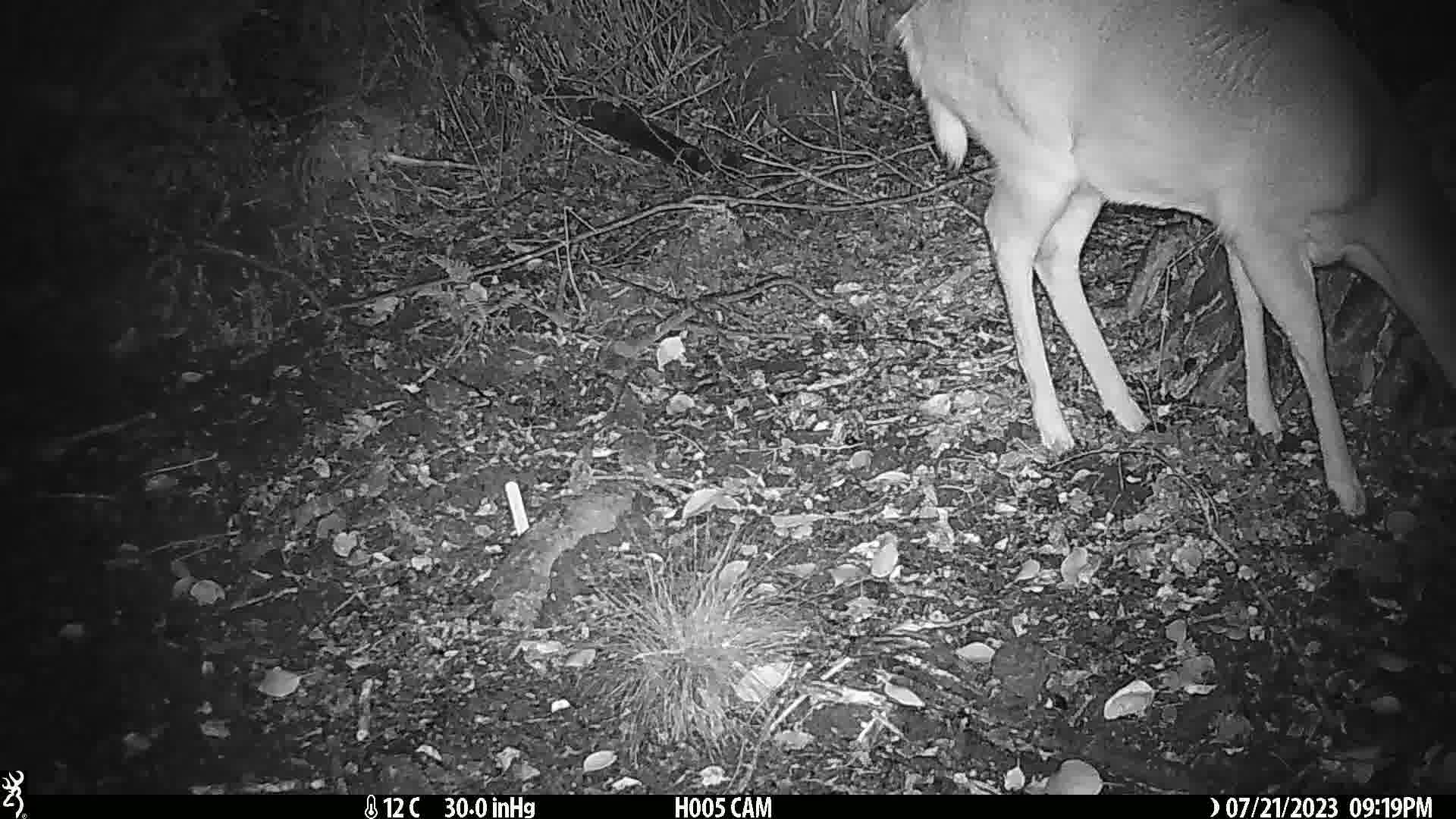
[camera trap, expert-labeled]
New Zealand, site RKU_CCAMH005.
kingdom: Animalia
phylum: Chordata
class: Mammalia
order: Artiodactyla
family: Cervidae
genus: Odocoileus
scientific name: Odocoileus virginianus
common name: white-tailed deer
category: white tailed deer